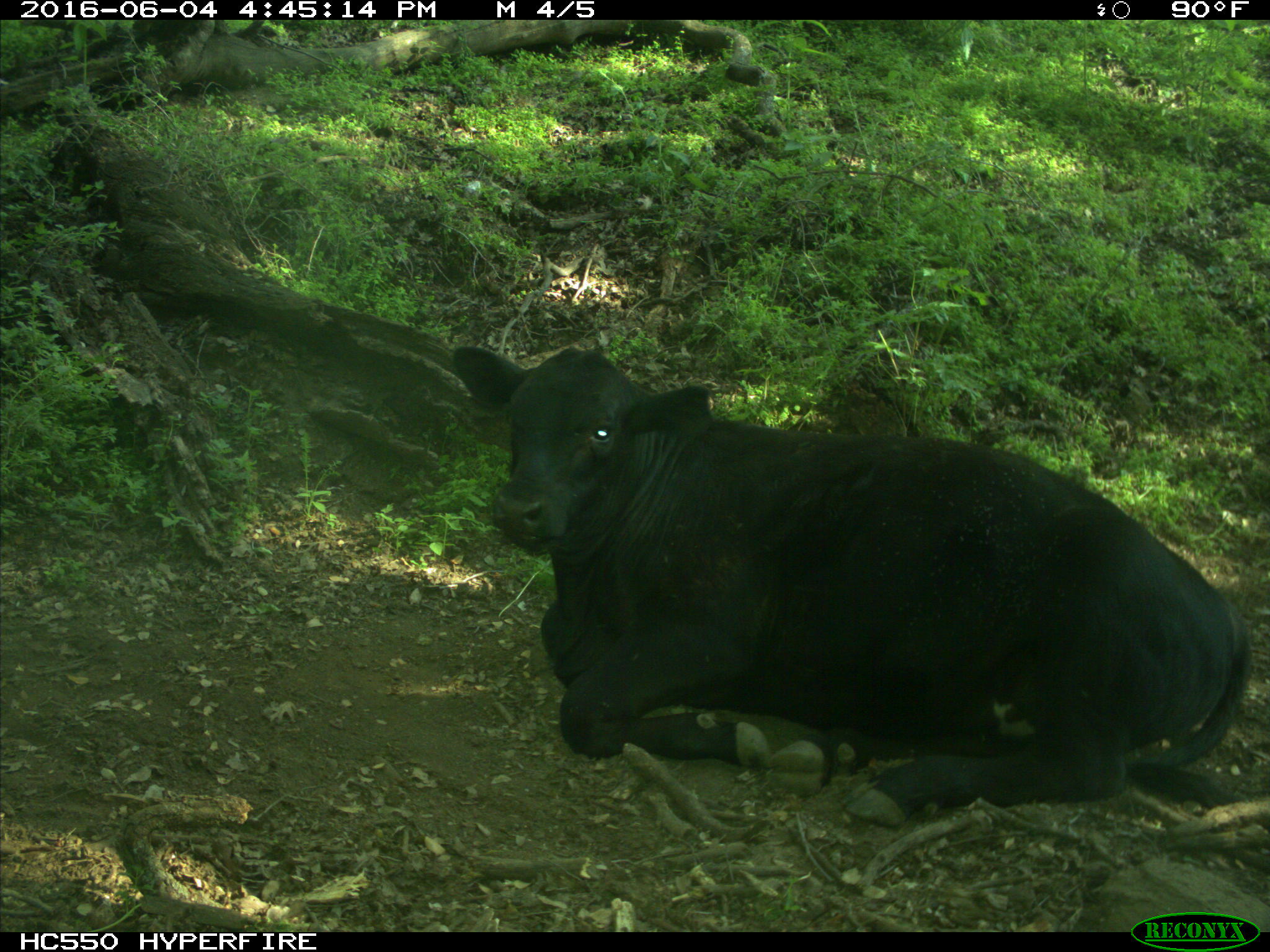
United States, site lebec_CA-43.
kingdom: Animalia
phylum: Chordata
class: Mammalia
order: Artiodactyla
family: Bovidae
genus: Bos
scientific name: Bos taurus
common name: domestic cow